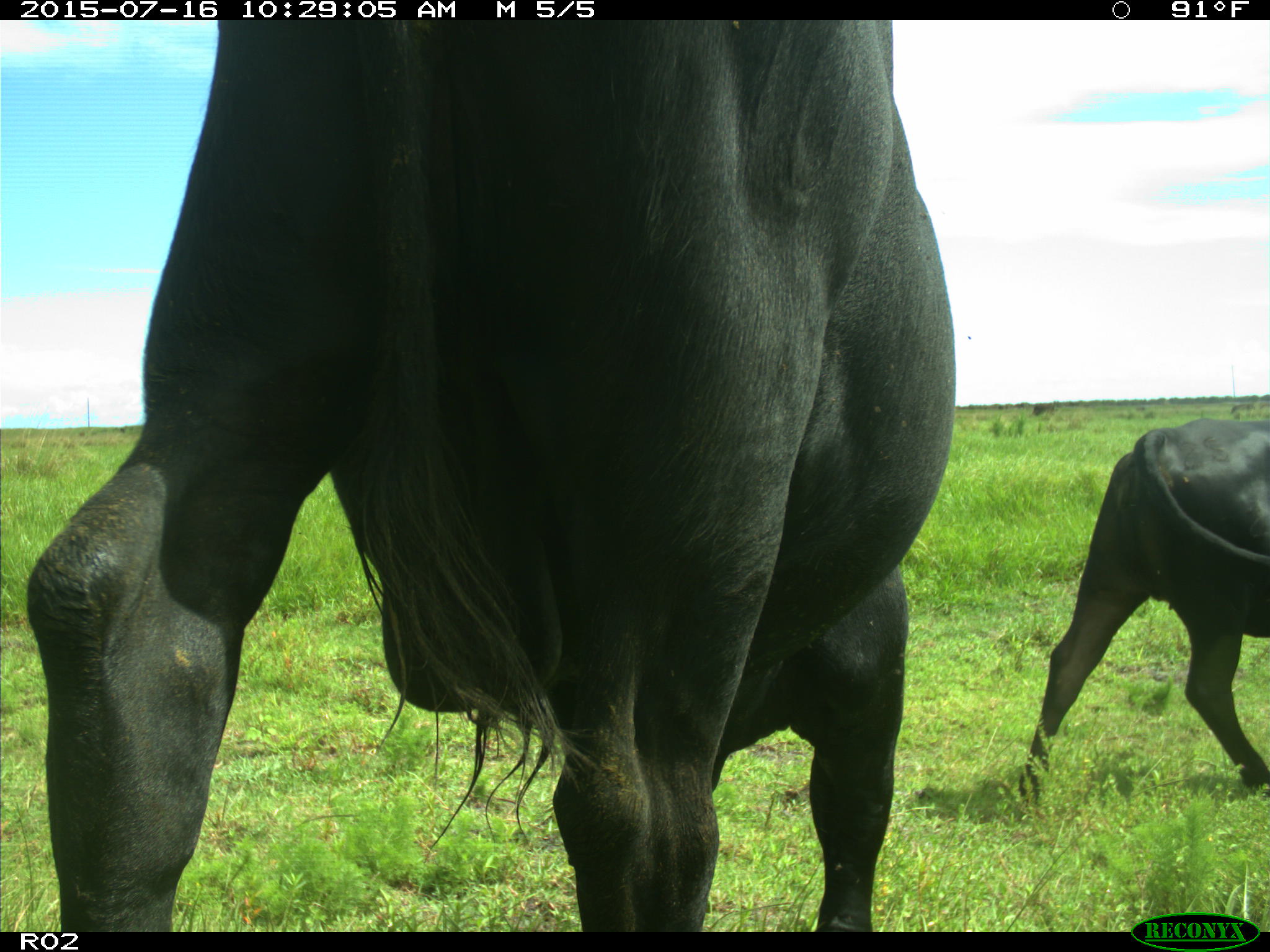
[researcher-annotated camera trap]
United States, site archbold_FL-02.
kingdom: Animalia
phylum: Chordata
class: Mammalia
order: Artiodactyla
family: Bovidae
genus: Bos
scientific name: Bos taurus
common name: domestic cow